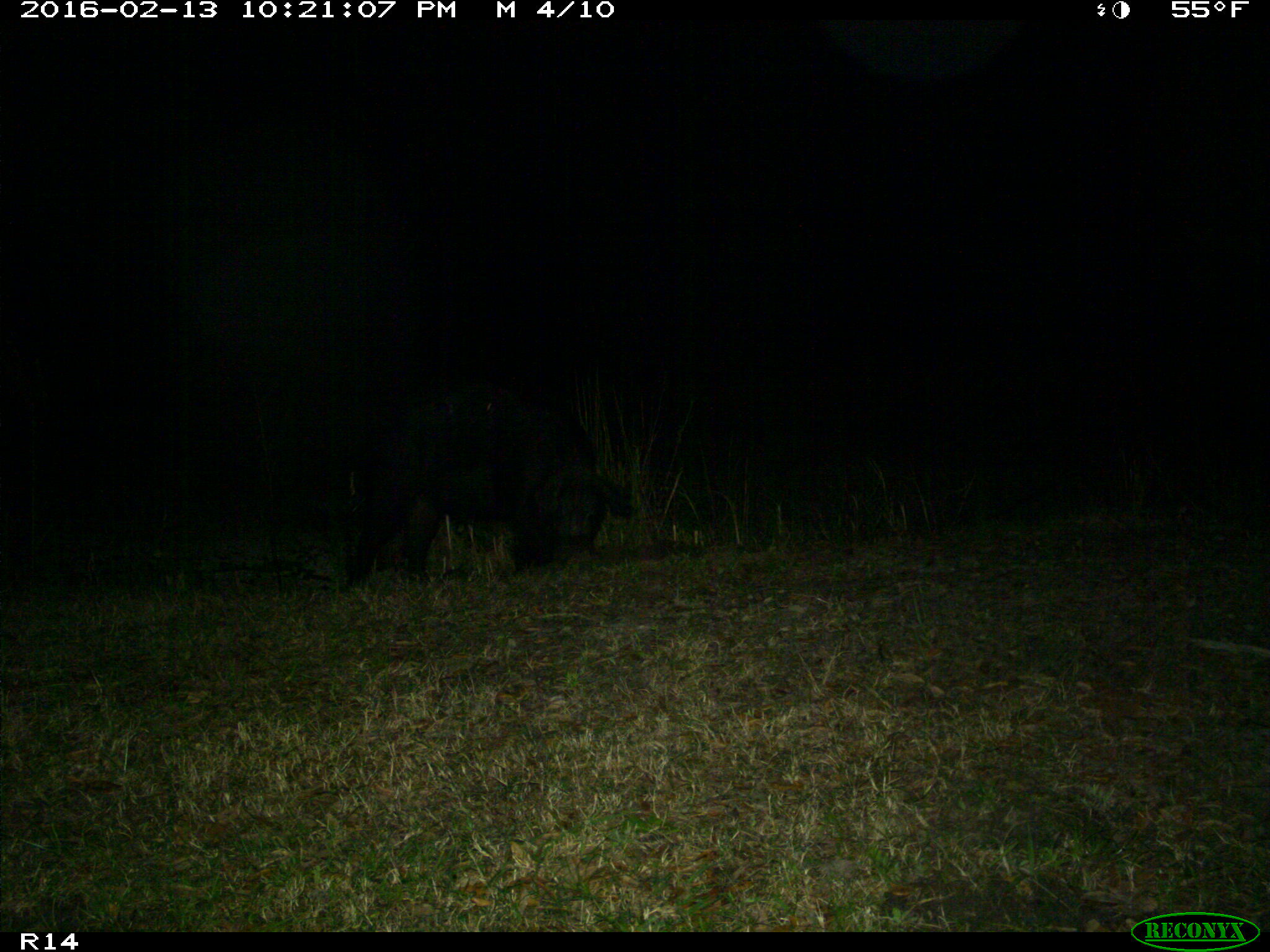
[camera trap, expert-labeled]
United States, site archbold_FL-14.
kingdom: Animalia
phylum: Chordata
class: Mammalia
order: Artiodactyla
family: Suidae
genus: Sus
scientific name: Sus scrofa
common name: wild boar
Sus scrofa (wild boar).